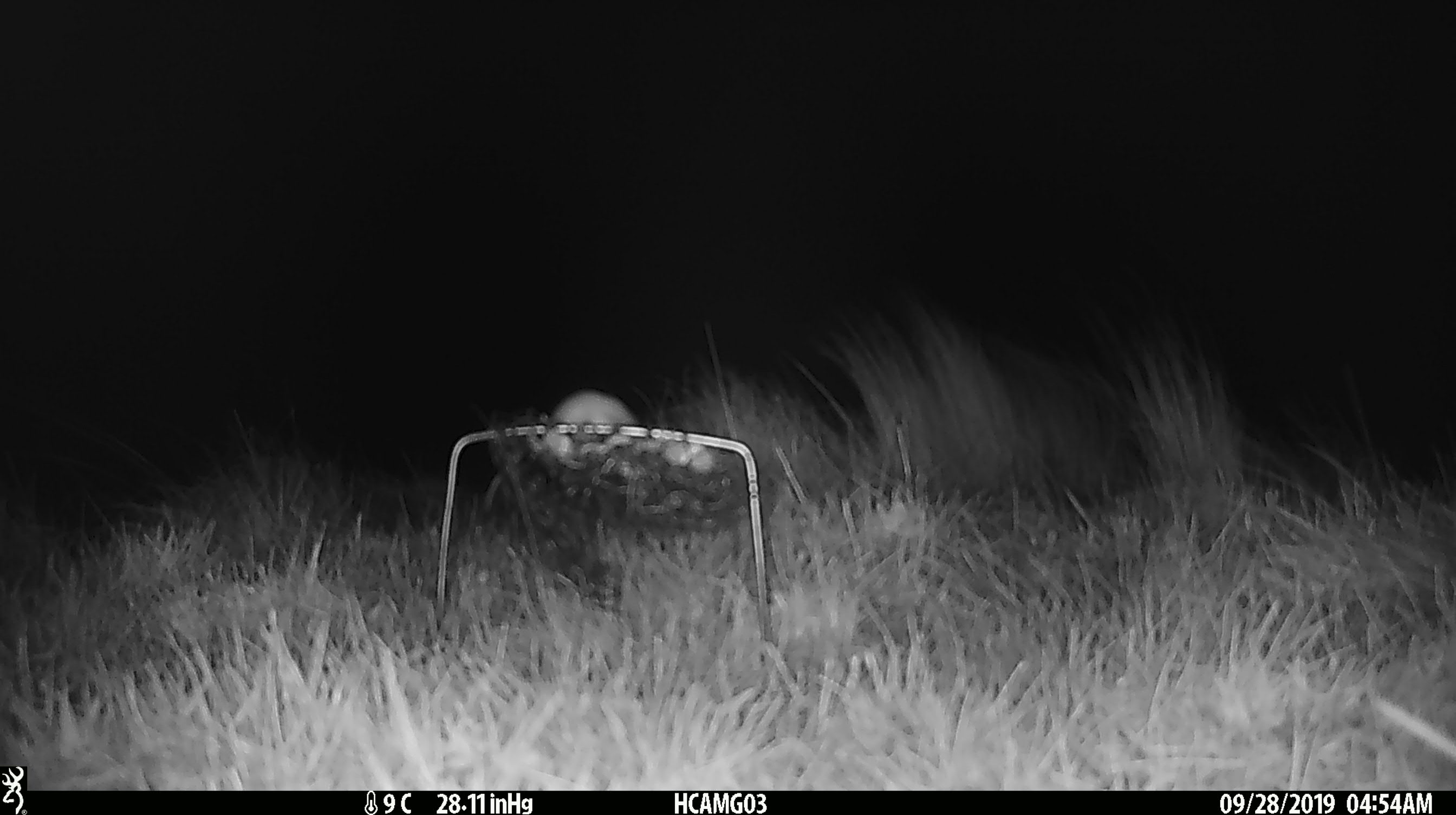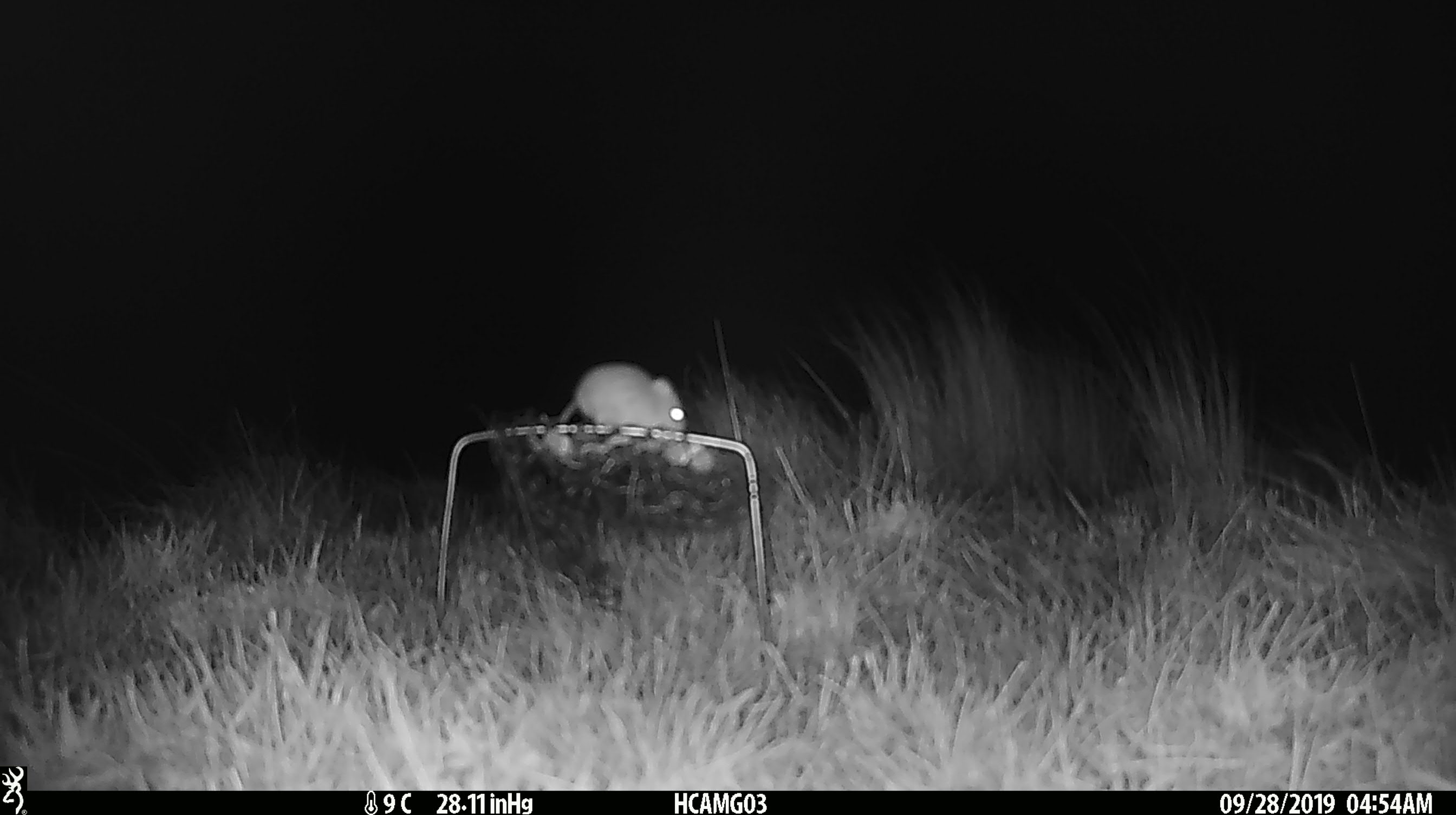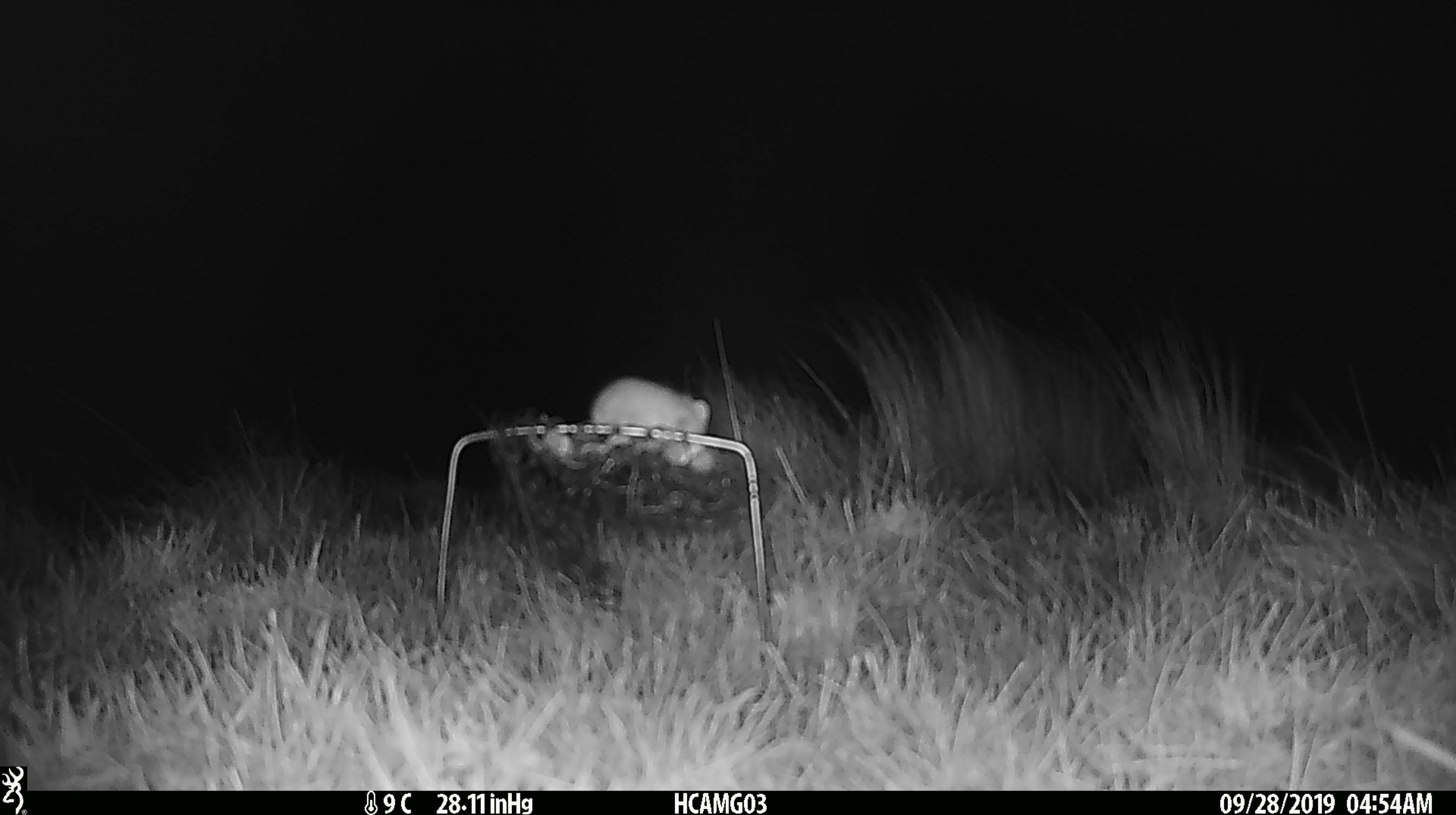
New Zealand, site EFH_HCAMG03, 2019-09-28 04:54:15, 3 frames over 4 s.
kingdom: Animalia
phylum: Chordata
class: Mammalia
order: Rodentia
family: Muridae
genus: Mus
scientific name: Mus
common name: mouse